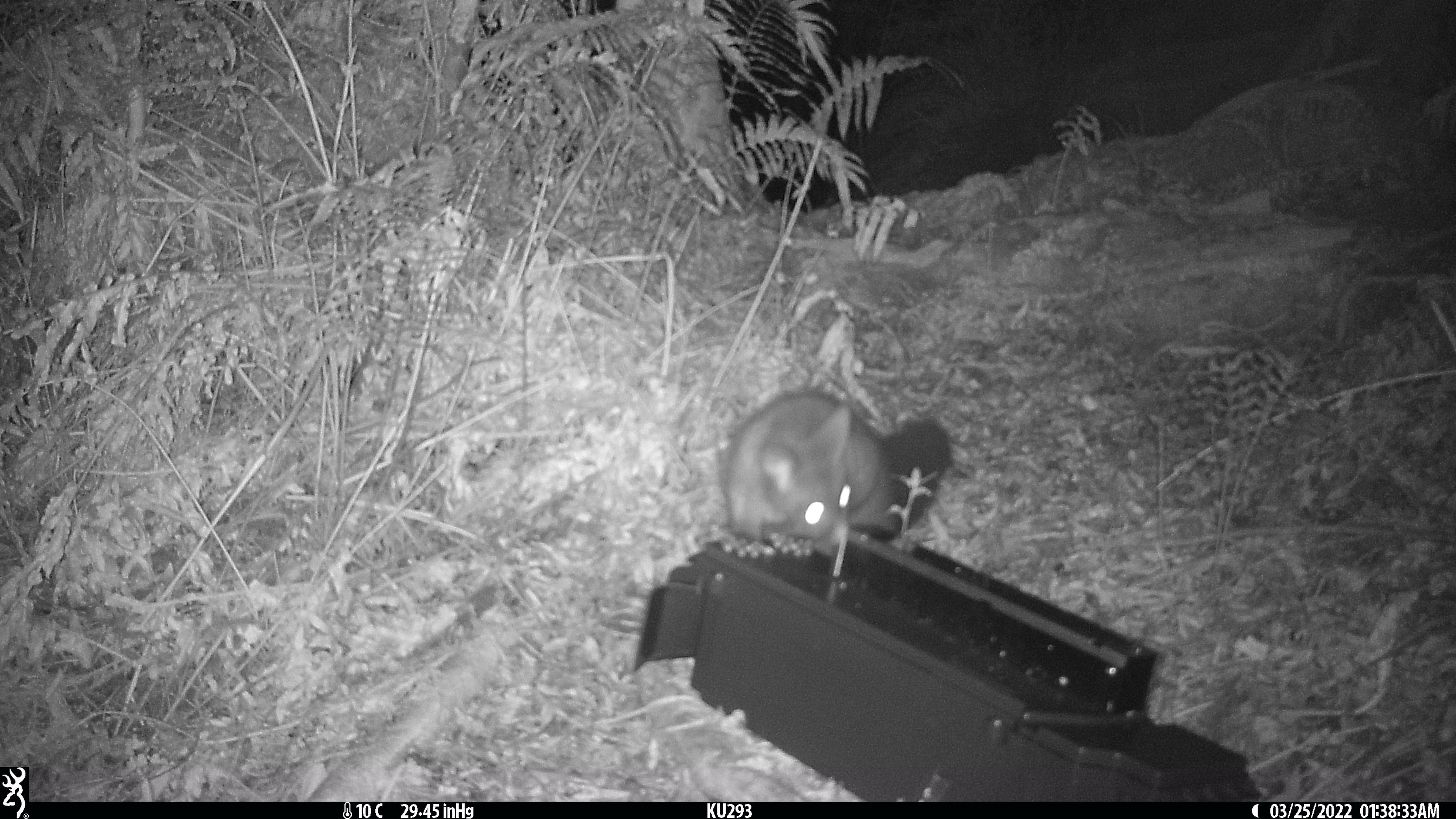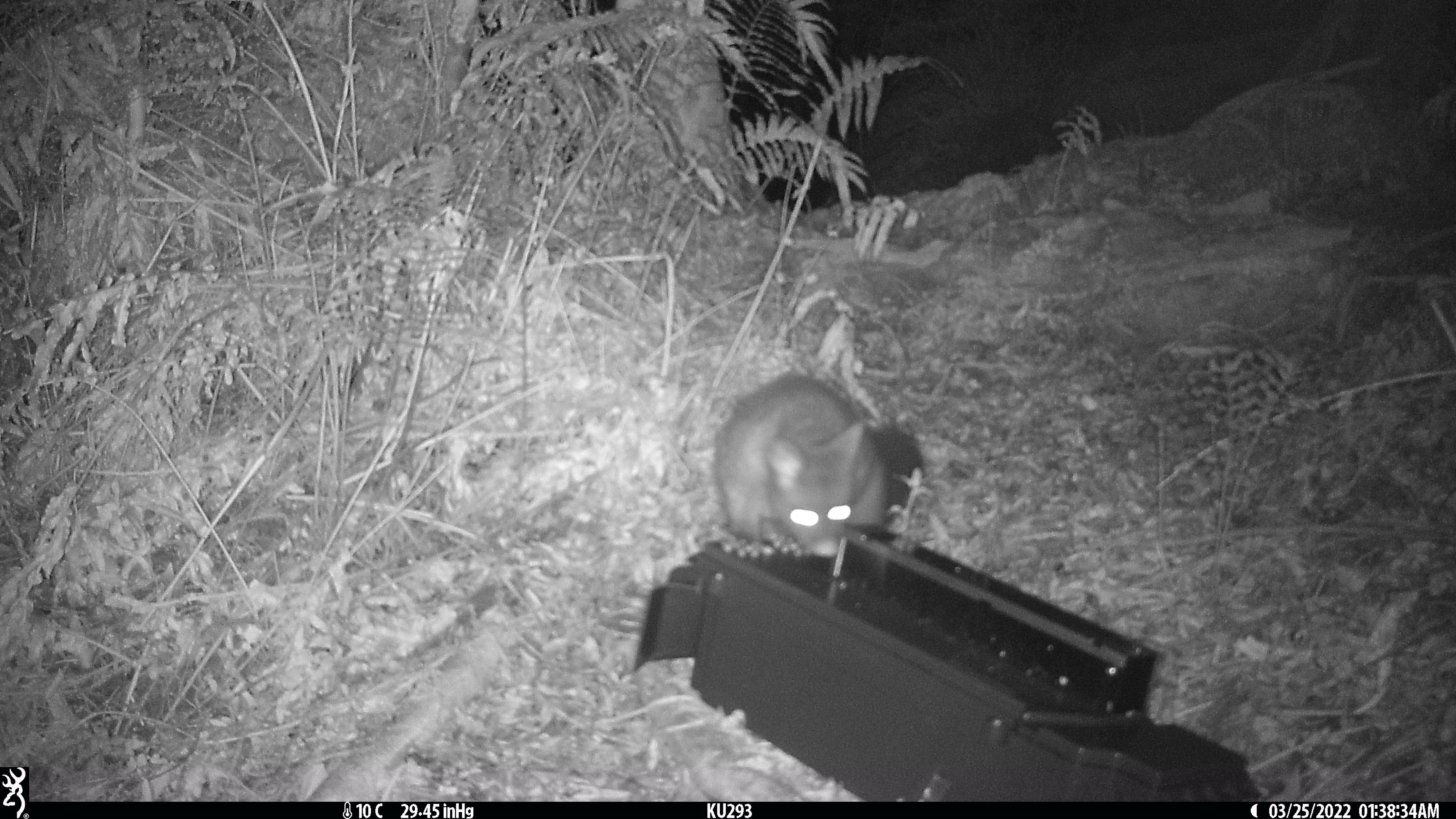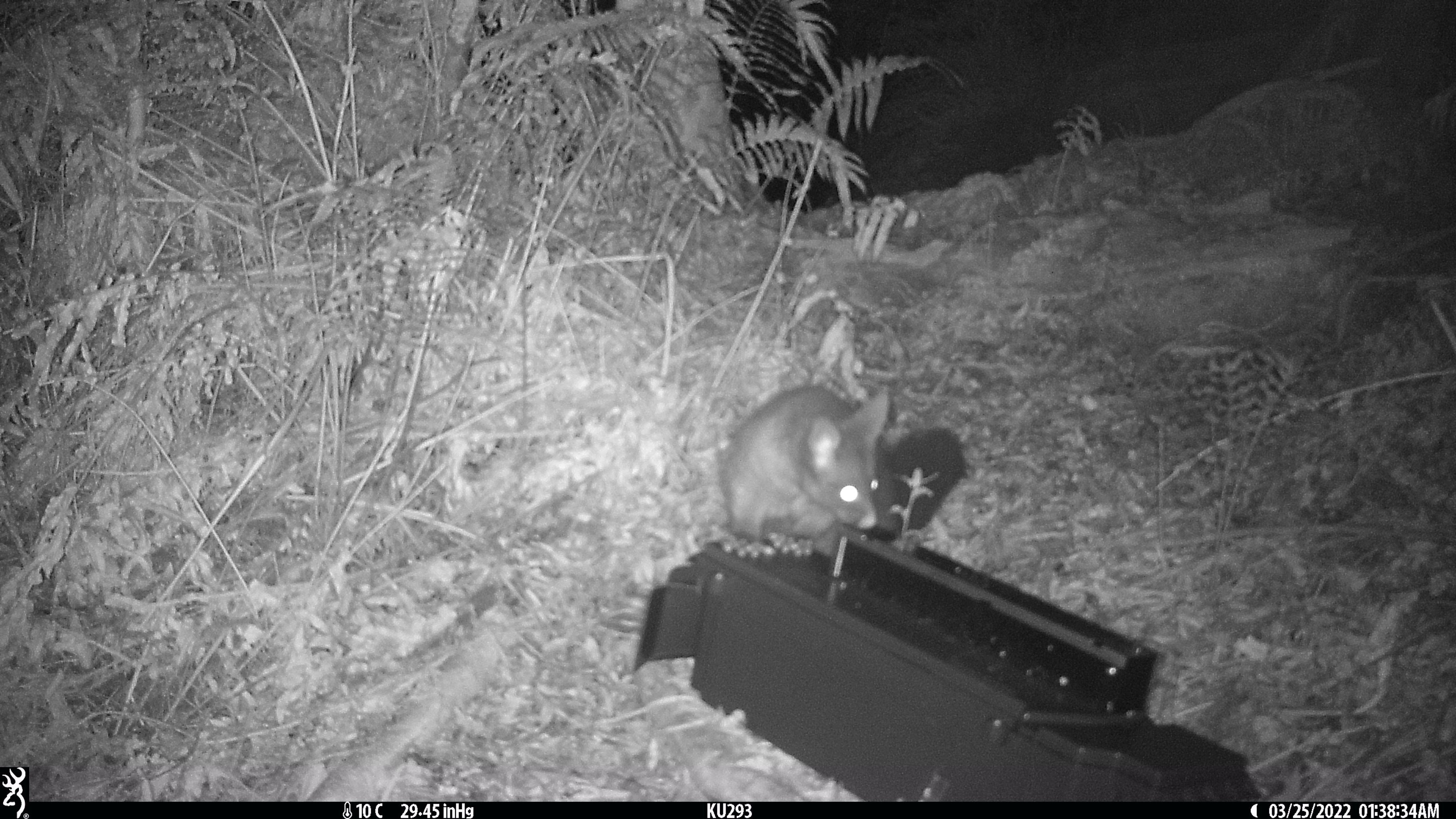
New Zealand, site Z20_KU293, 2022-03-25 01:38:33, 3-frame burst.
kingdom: Animalia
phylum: Chordata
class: Mammalia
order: Diprotodontia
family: Phalangeridae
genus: Trichosurus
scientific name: Trichosurus vulpecula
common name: common brushtail possum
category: possum